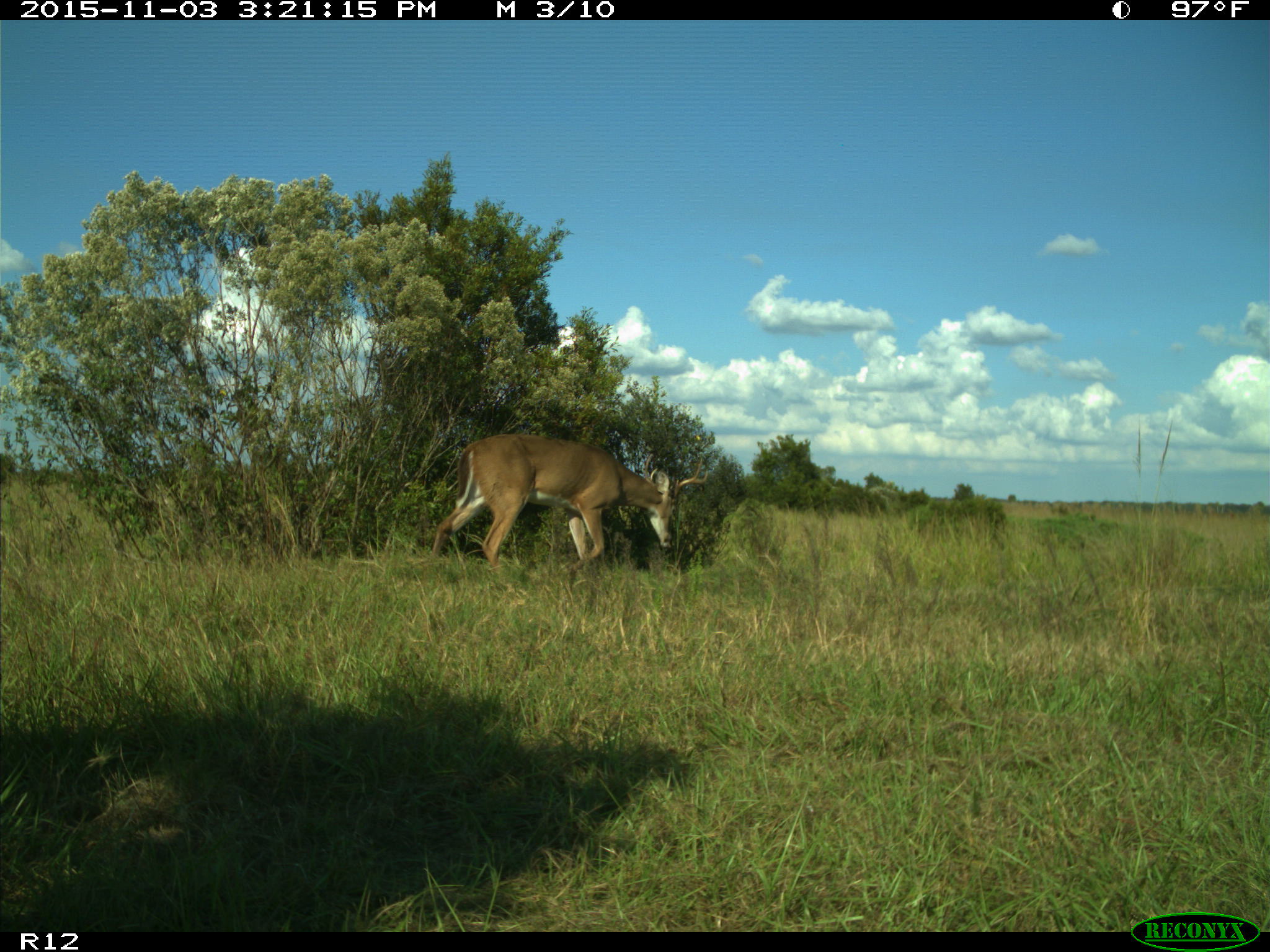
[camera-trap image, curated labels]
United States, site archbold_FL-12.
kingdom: Animalia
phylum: Chordata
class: Mammalia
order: Artiodactyla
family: Cervidae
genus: Odocoileus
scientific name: Odocoileus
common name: deer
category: unidentified deer